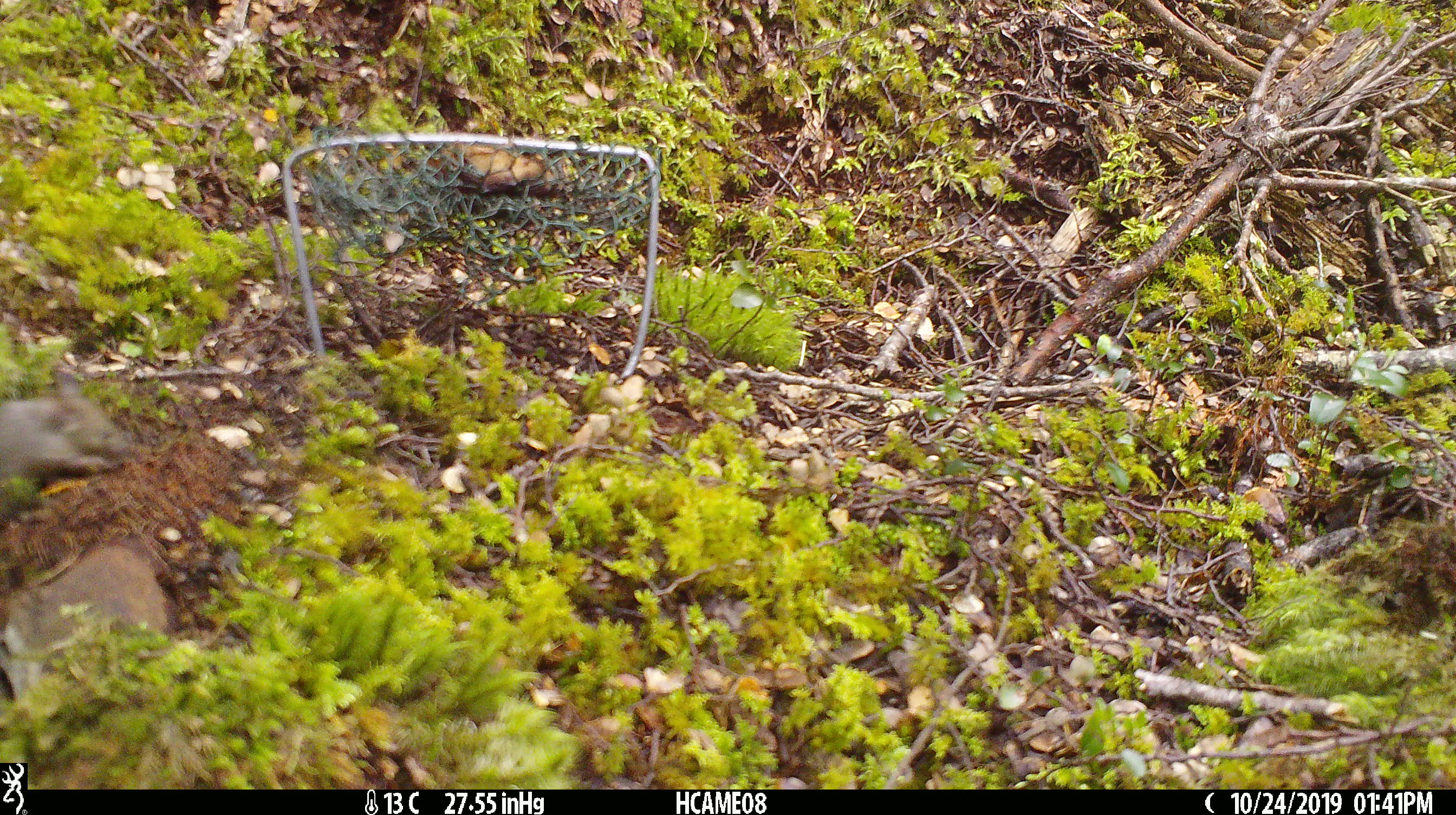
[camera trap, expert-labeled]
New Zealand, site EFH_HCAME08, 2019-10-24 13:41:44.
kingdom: Animalia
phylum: Chordata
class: Mammalia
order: Rodentia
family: Muridae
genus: Mus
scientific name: Mus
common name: mouse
Mouse (Mus).